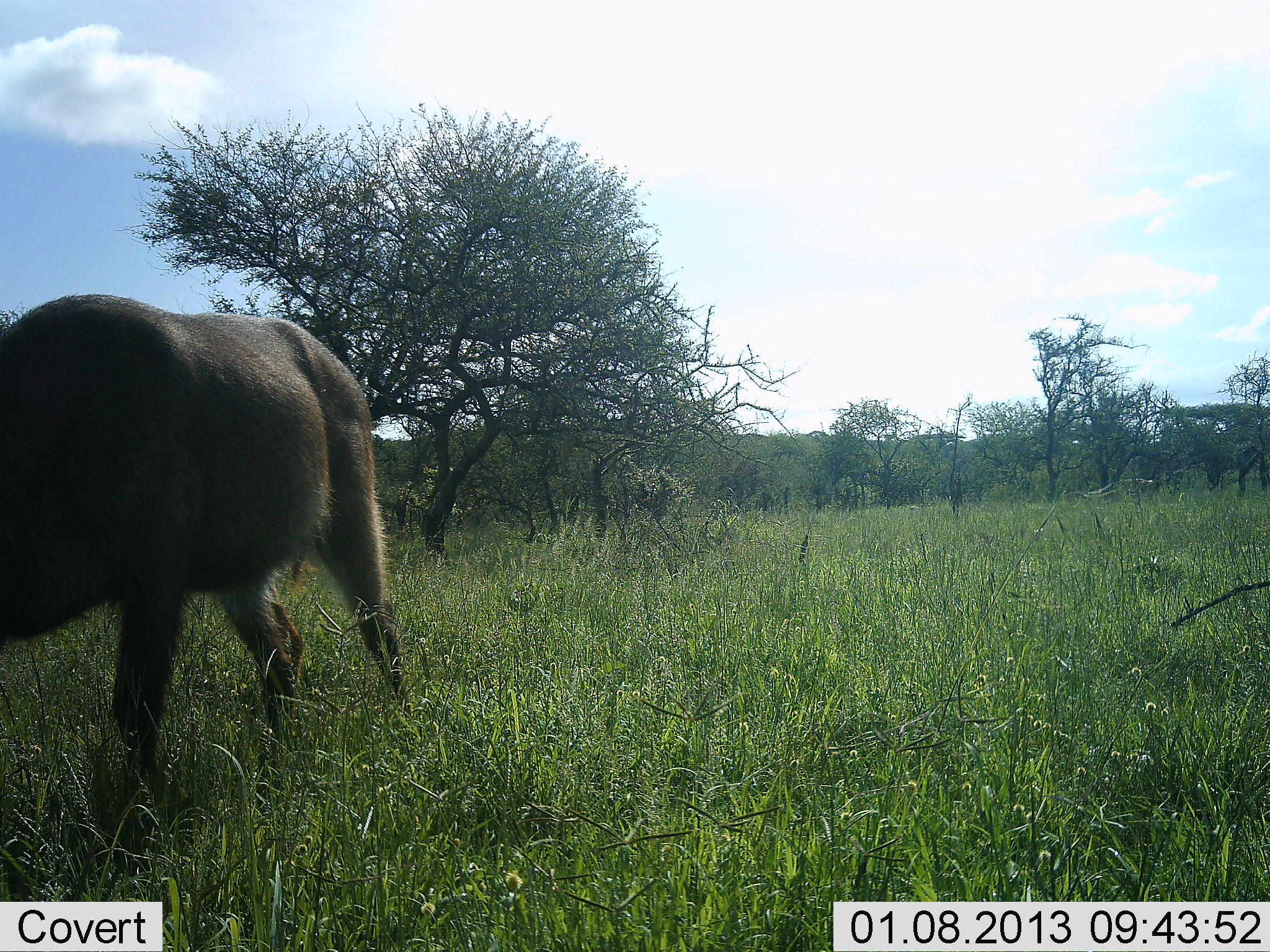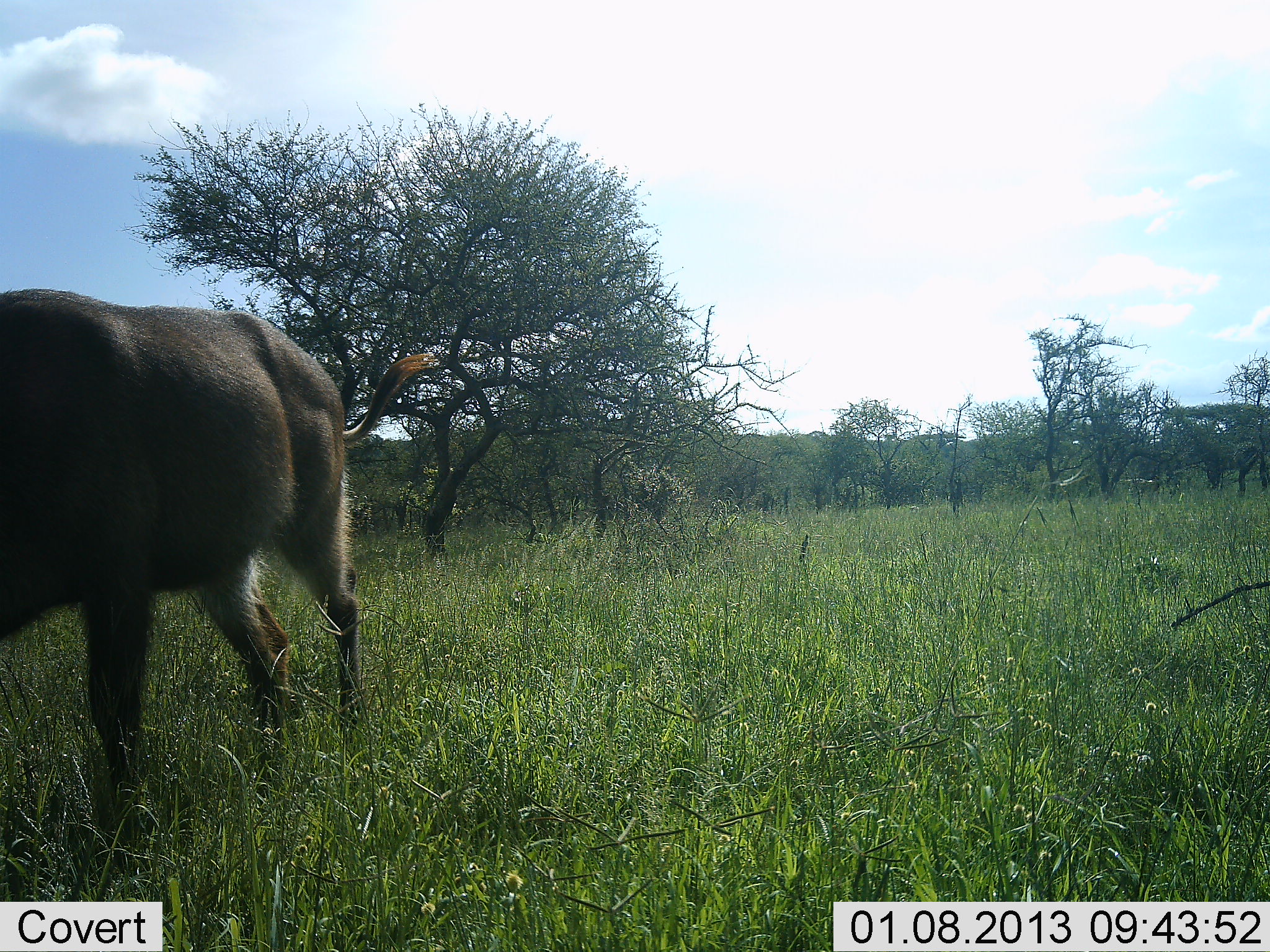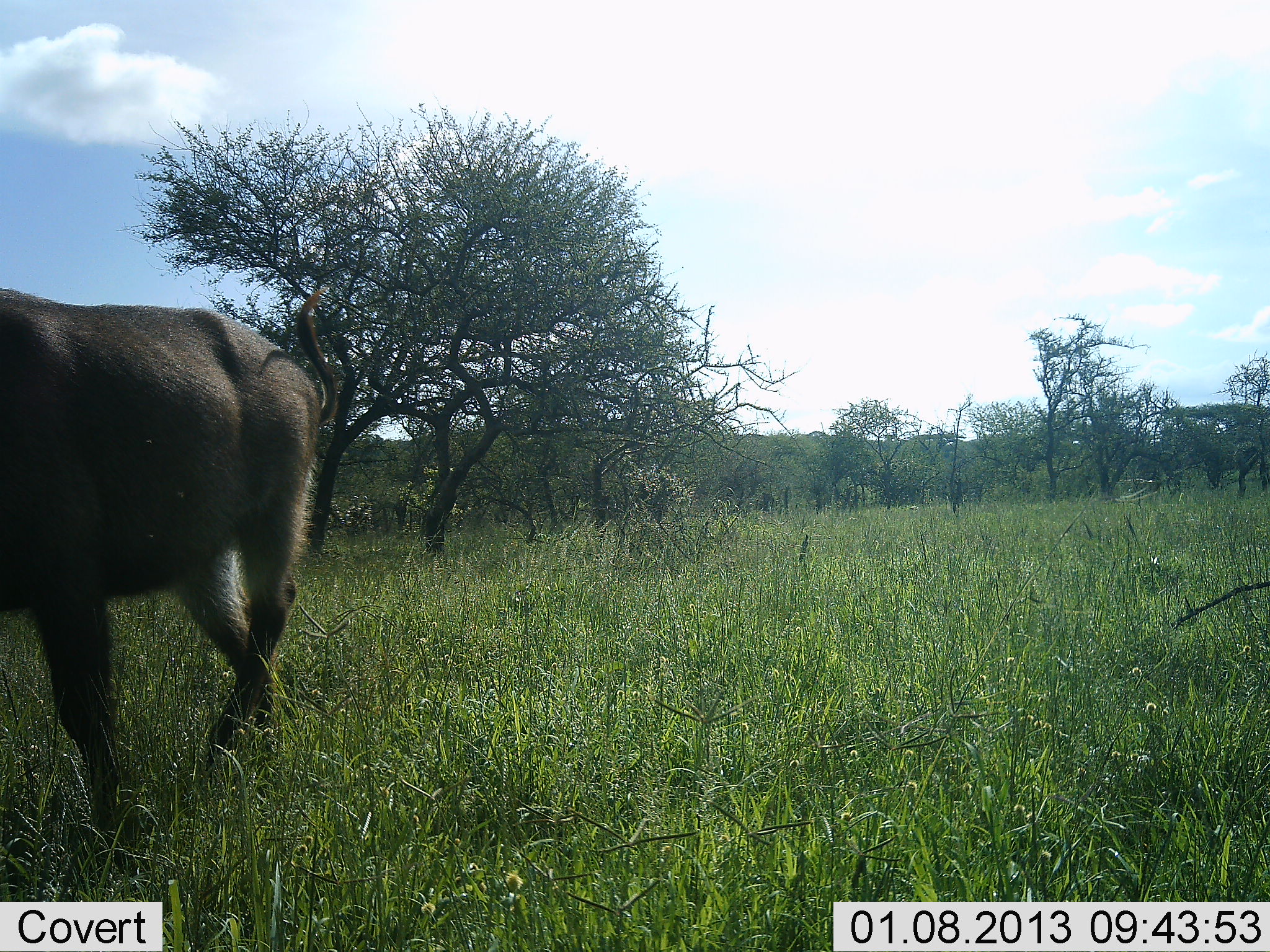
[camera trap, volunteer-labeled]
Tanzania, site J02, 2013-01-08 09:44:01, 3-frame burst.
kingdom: Animalia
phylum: Chordata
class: Mammalia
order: Artiodactyla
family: Bovidae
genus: Kobus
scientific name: Kobus ellipsiprymnus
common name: waterbuck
Waterbuck (Kobus ellipsiprymnus), count 1. Behavior (volunteer vote fractions): standing 7%, resting 0%, moving 100%, interacting 0%. Young present (vote fraction): 0%. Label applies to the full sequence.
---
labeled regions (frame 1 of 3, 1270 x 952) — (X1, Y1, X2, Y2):
animal: (0, 294, 416, 810)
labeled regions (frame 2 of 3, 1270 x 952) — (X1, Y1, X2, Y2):
animal: (0, 287, 445, 830)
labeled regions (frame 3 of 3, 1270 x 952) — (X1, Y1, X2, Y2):
animal: (0, 286, 343, 841)